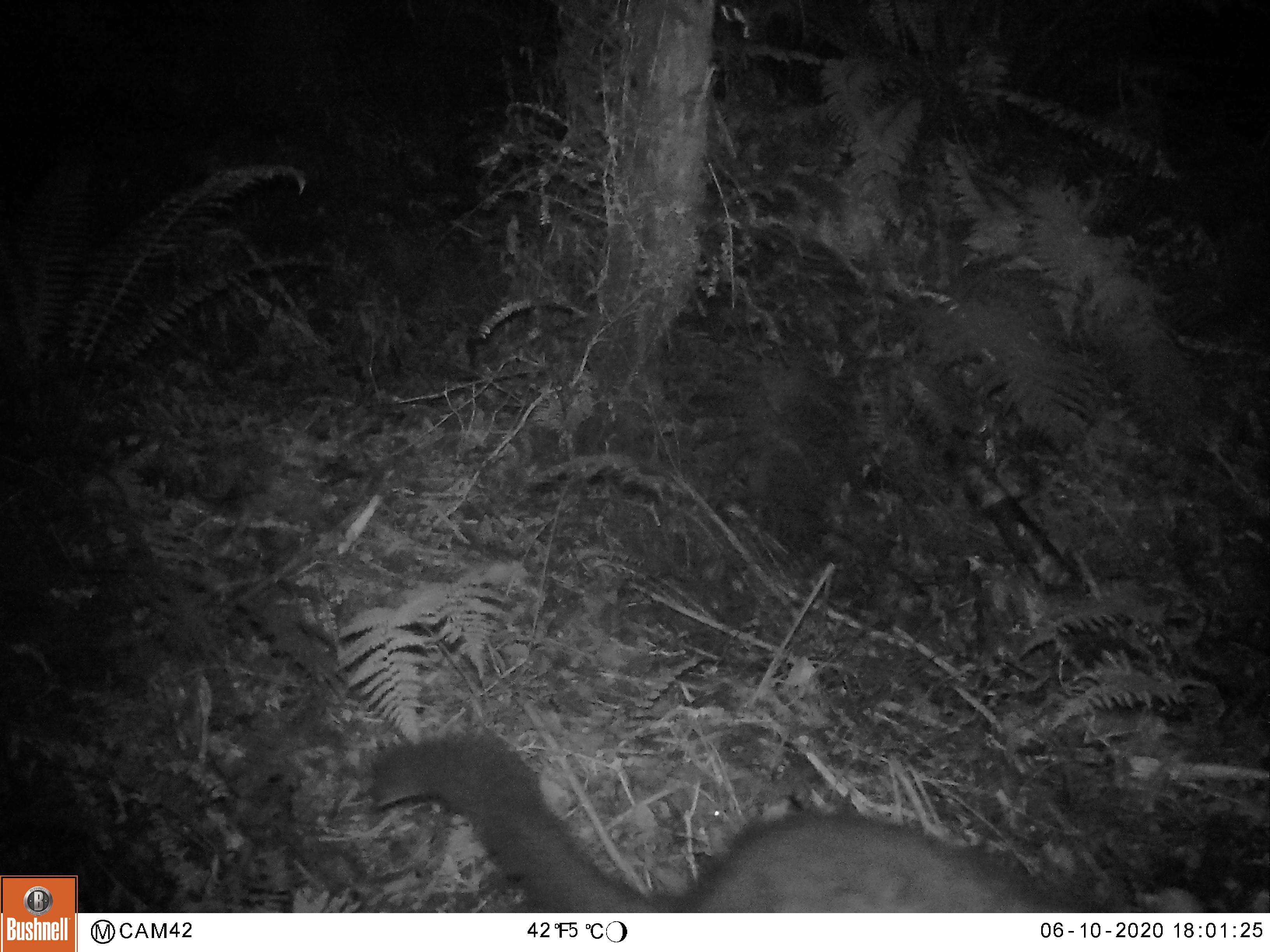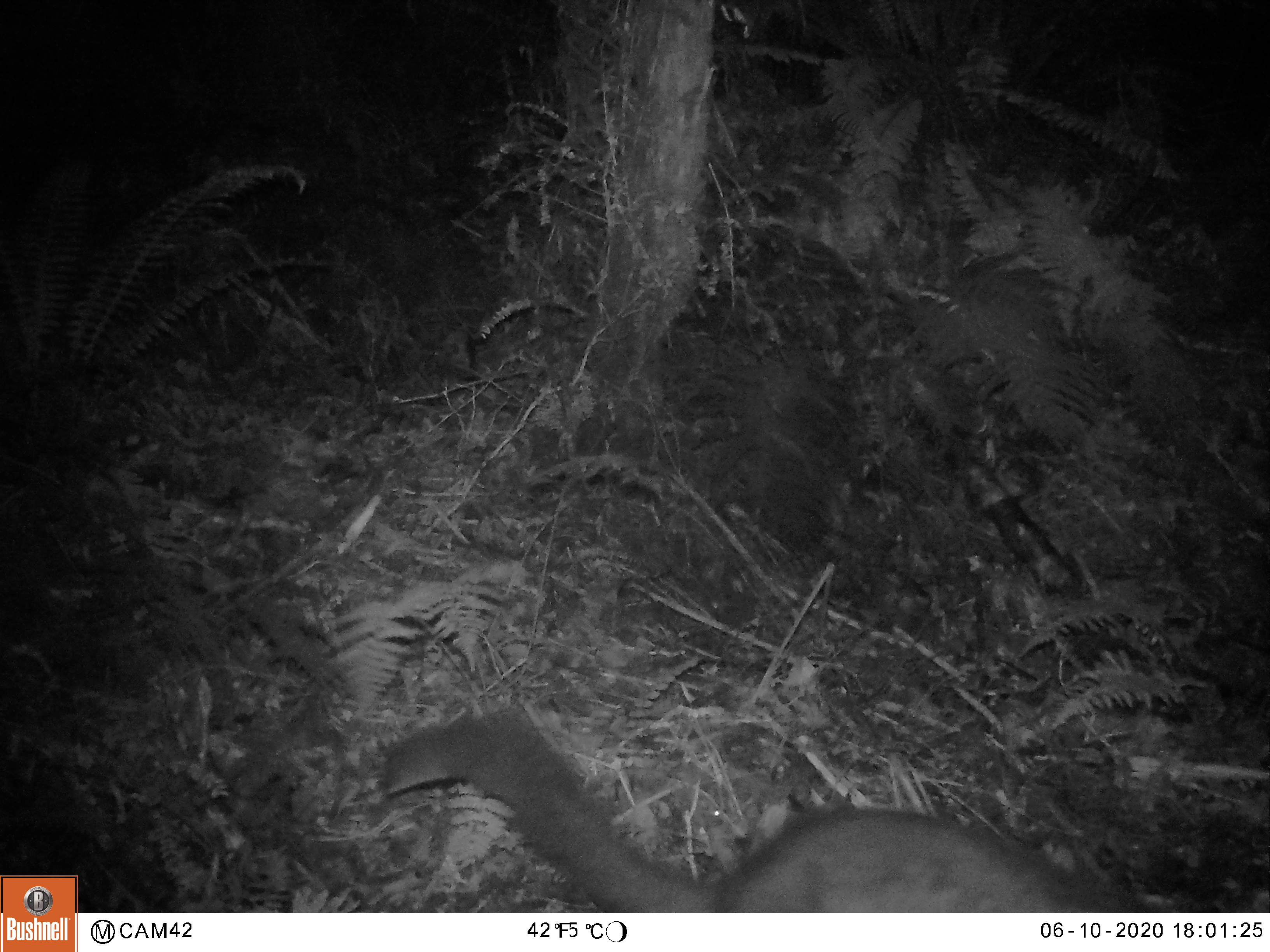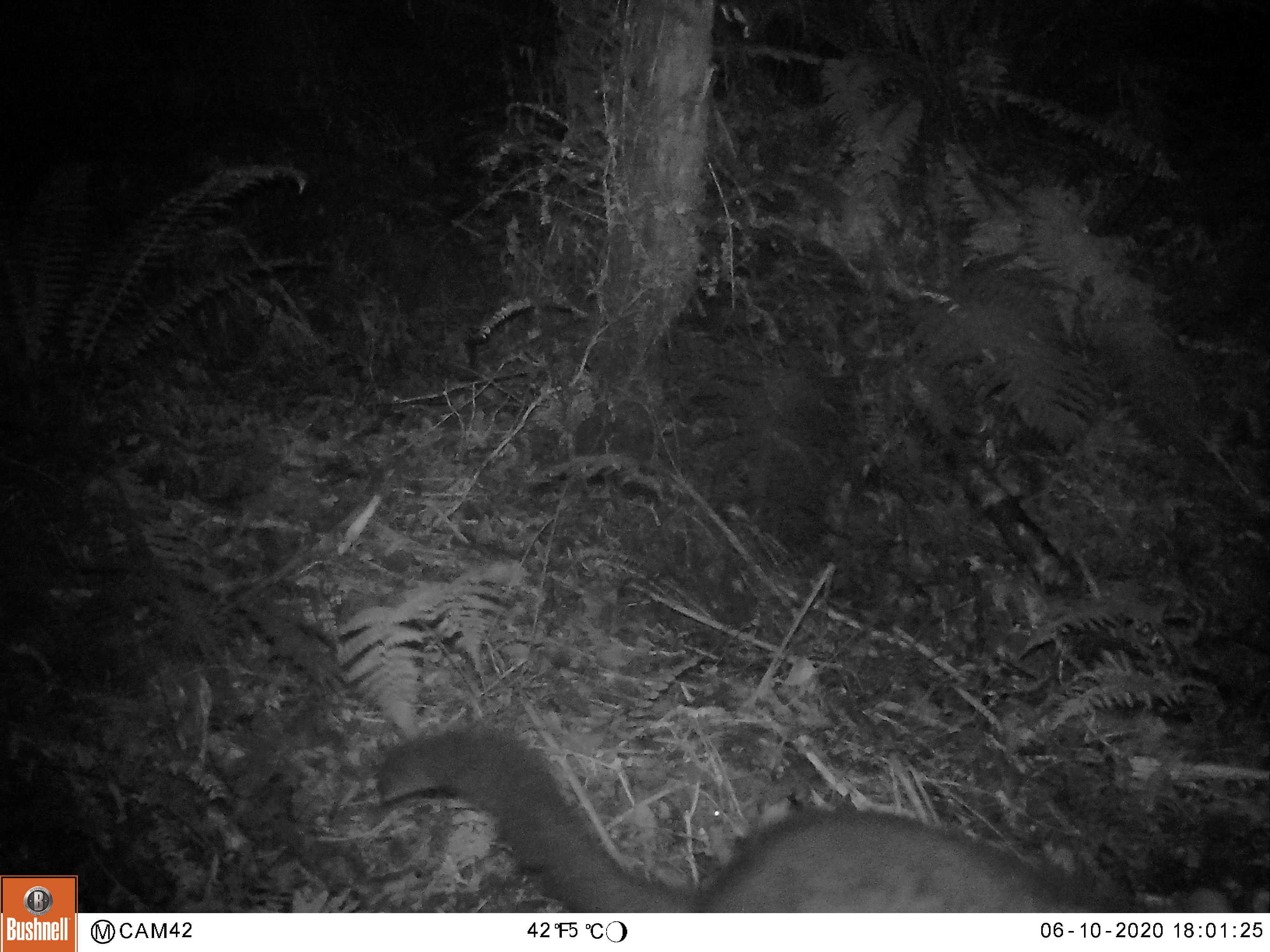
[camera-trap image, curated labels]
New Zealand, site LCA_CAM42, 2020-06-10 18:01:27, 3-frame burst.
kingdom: Animalia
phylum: Chordata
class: Mammalia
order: Diprotodontia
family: Phalangeridae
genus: Trichosurus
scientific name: Trichosurus vulpecula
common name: common brushtail possum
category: possum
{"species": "possum (common brushtail possum) (Trichosurus vulpecula)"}